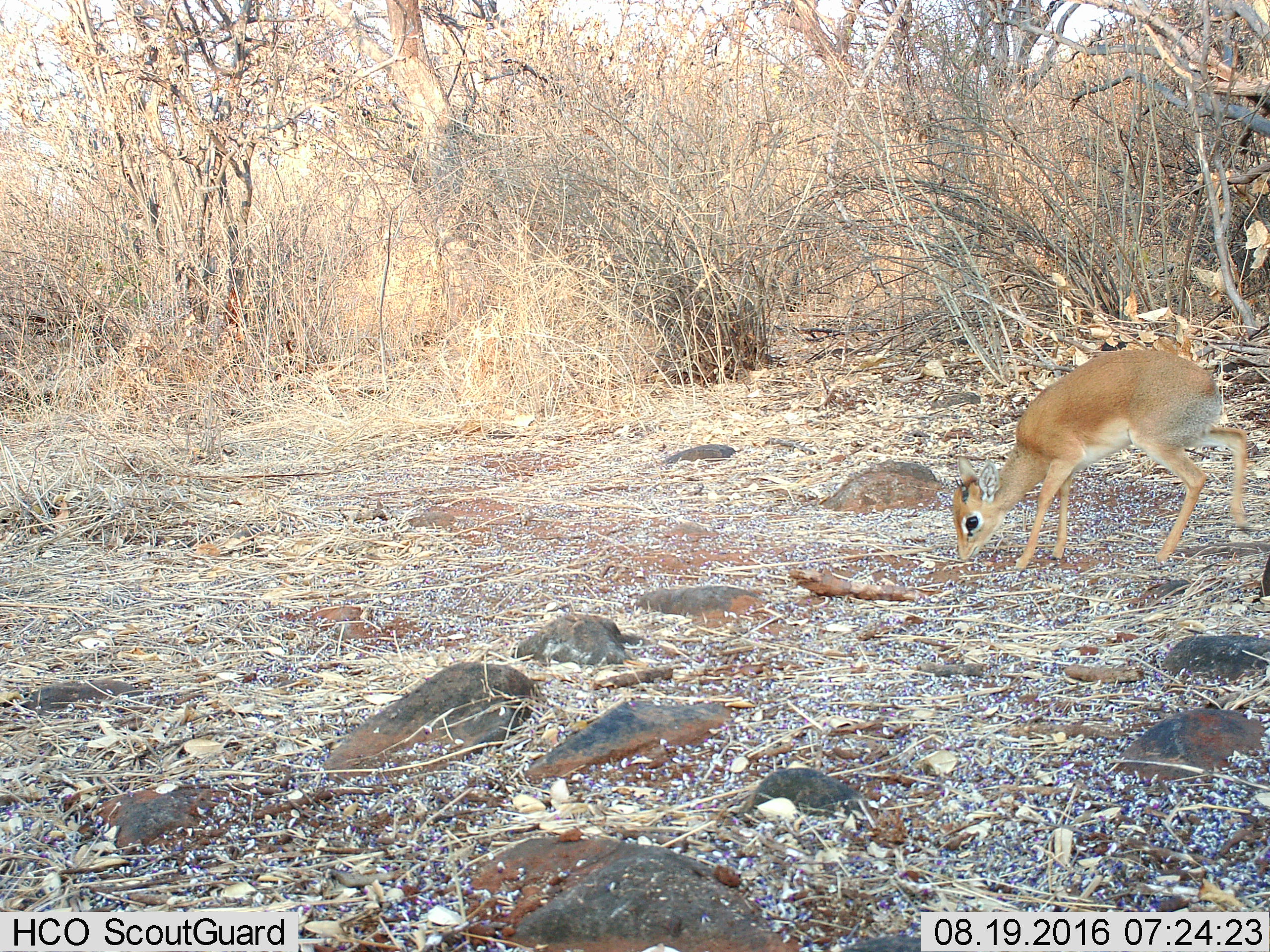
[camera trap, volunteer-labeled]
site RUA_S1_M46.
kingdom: Animalia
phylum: Chordata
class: Mammalia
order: Artiodactyla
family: Bovidae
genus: Madoqua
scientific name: Madoqua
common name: dik-dik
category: dikdik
Dikdik (dik-dik) (Madoqua), count 1. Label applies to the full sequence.